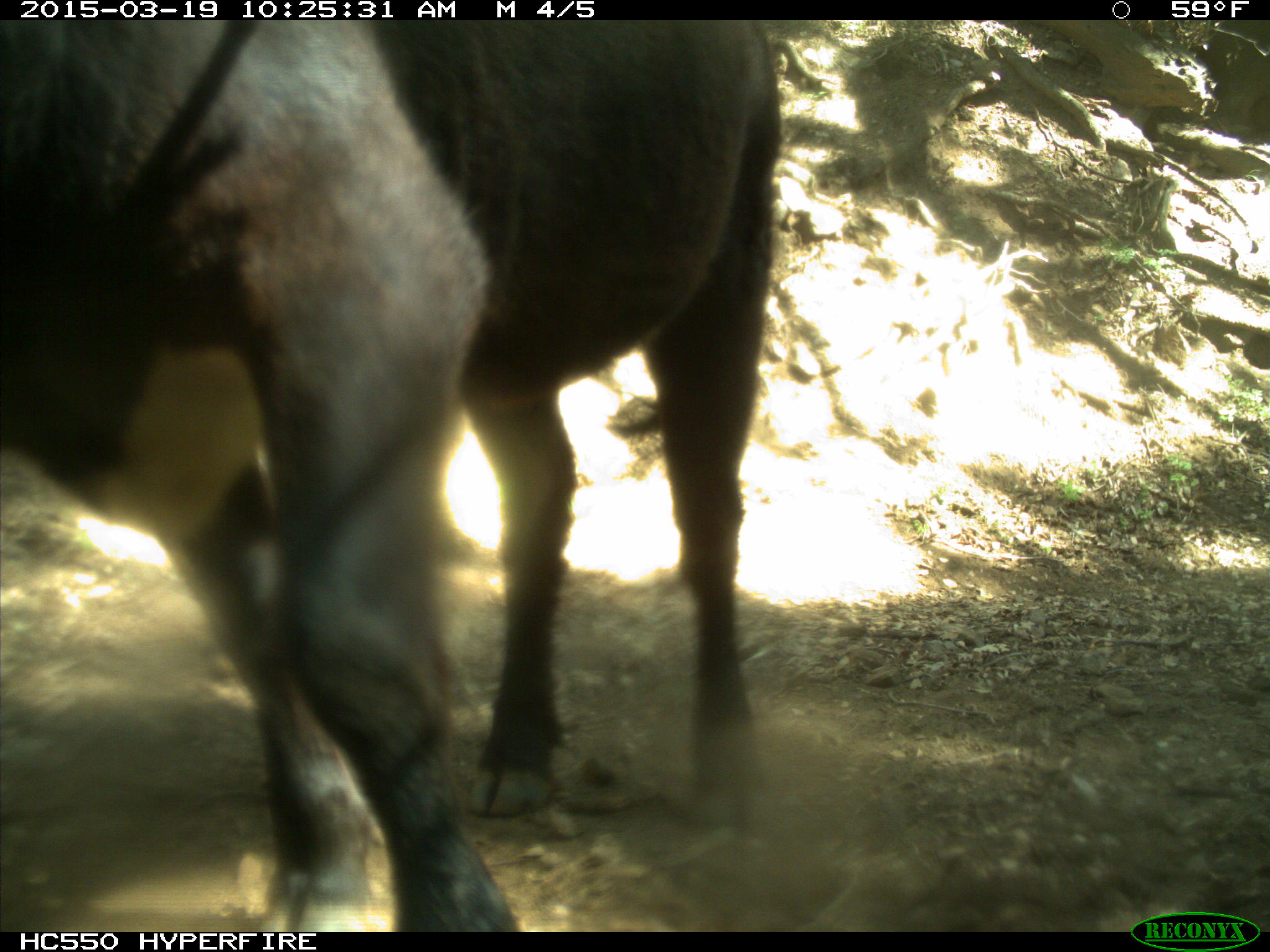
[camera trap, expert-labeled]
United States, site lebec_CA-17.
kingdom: Animalia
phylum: Chordata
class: Mammalia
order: Artiodactyla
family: Bovidae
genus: Bos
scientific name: Bos taurus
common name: domestic cow